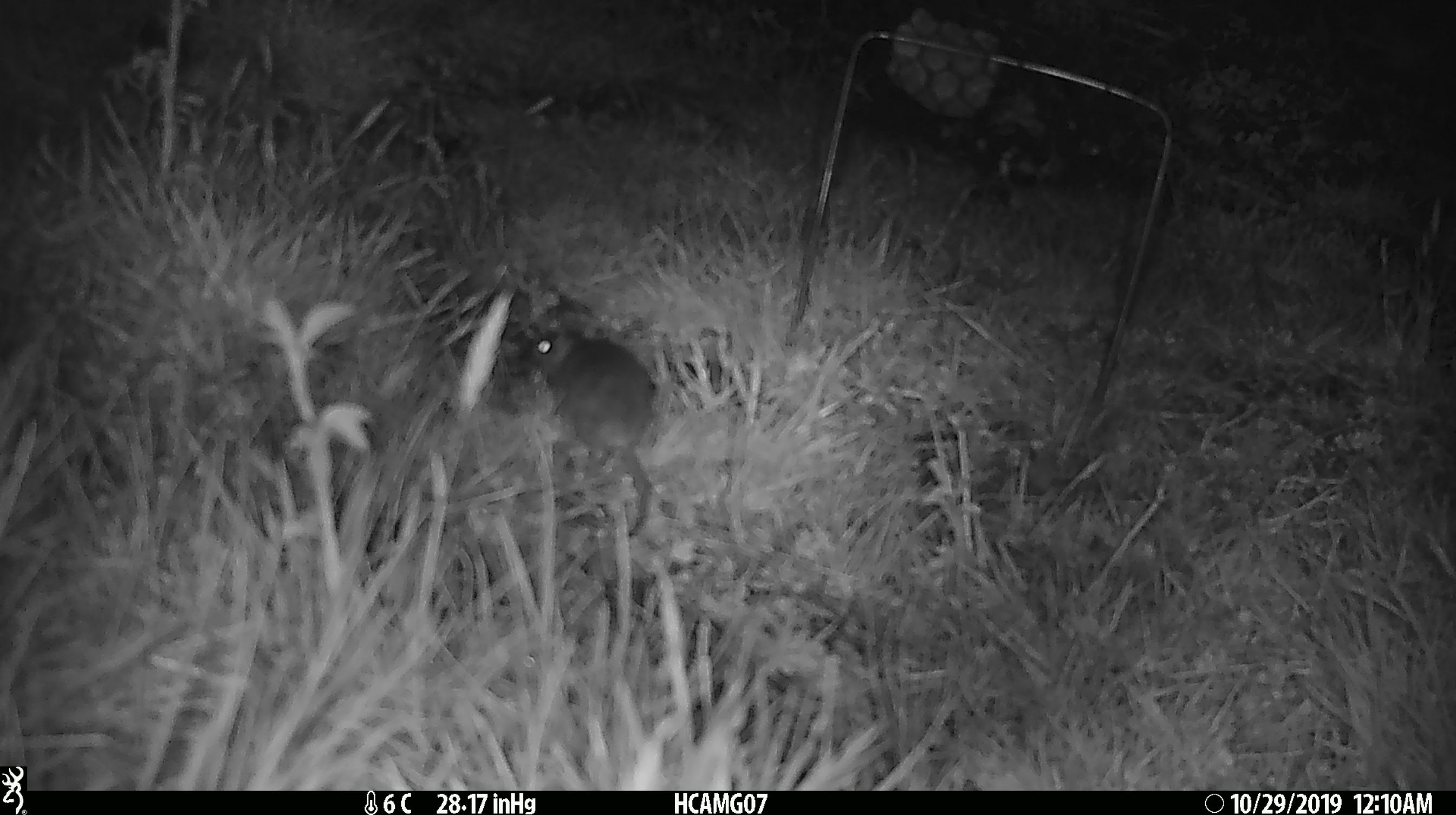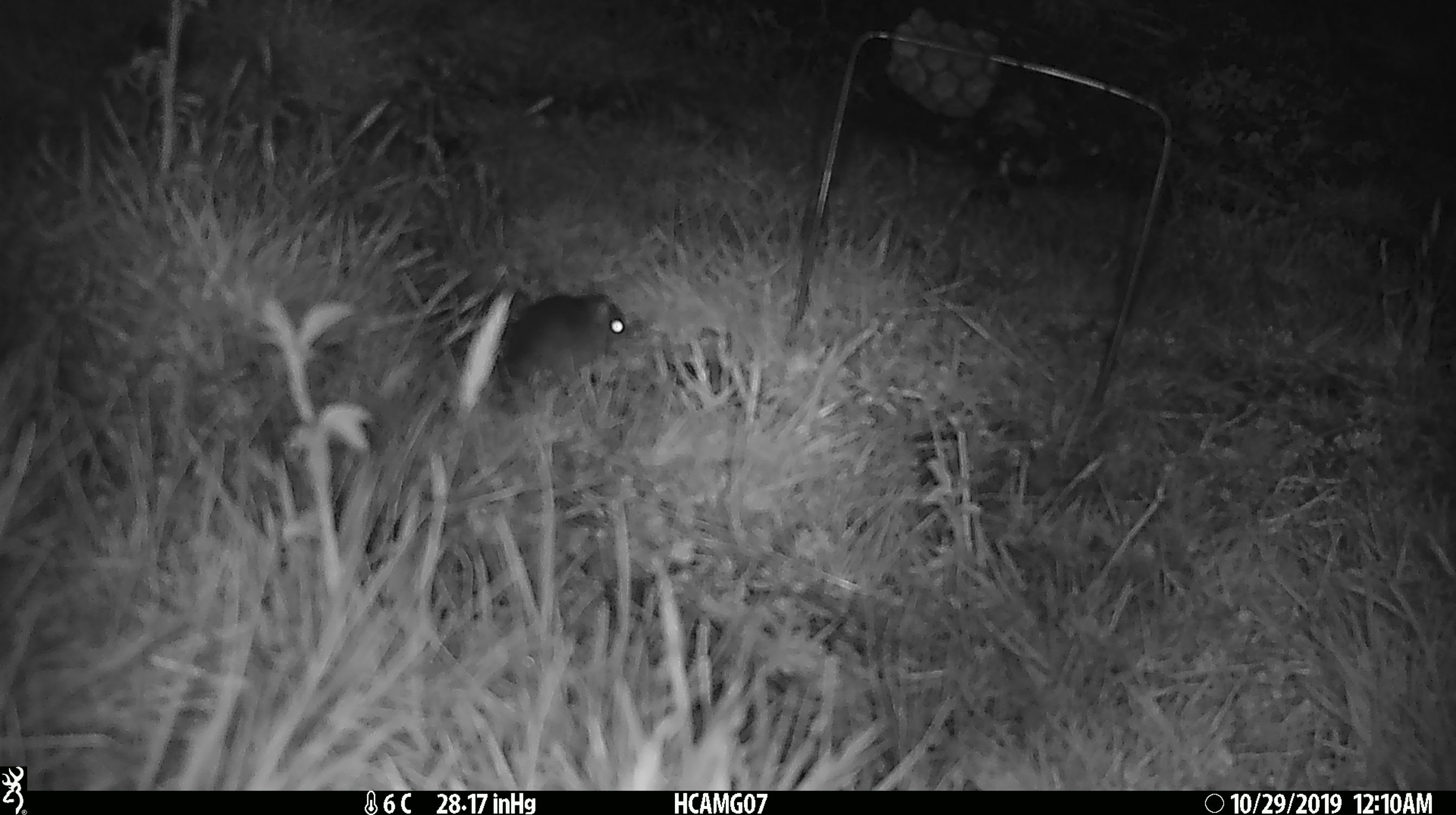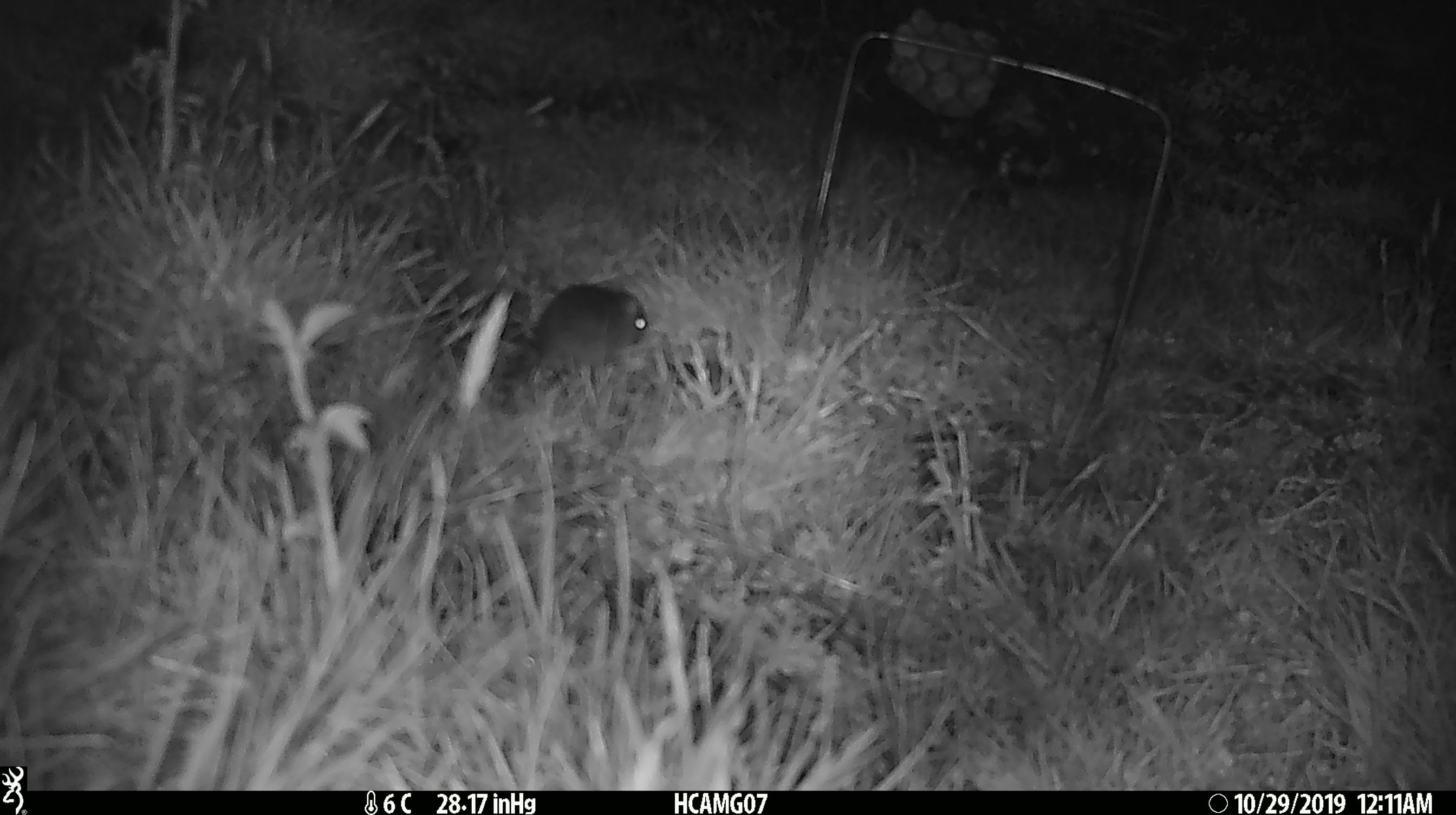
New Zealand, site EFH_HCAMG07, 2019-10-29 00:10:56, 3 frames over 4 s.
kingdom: Animalia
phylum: Chordata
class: Mammalia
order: Rodentia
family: Muridae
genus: Mus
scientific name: Mus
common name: mouse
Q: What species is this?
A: Mouse (Mus).